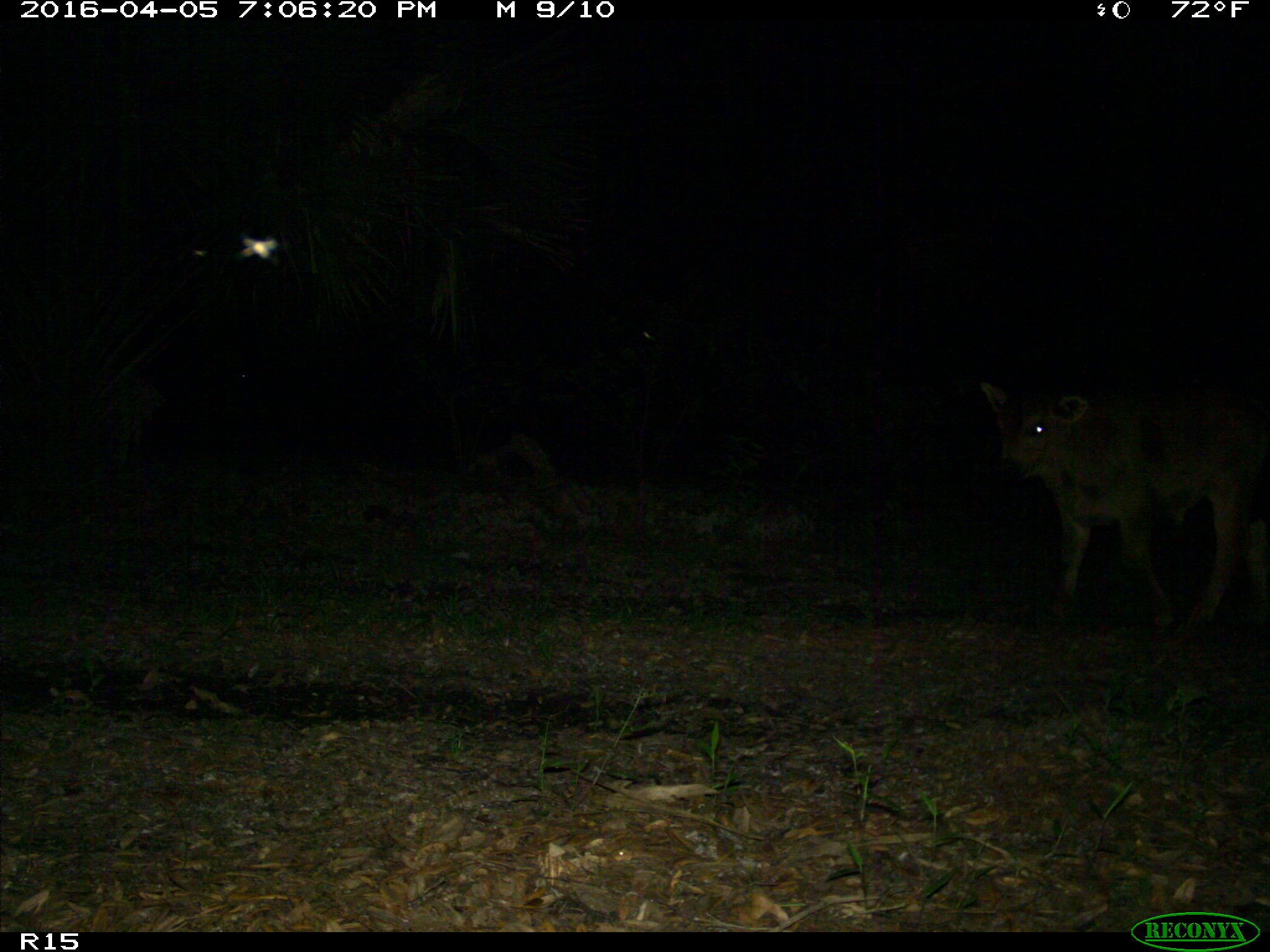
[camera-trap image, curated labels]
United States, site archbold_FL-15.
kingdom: Animalia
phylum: Chordata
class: Mammalia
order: Artiodactyla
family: Bovidae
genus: Bos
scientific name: Bos taurus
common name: domestic cow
Bos taurus (domestic cow).